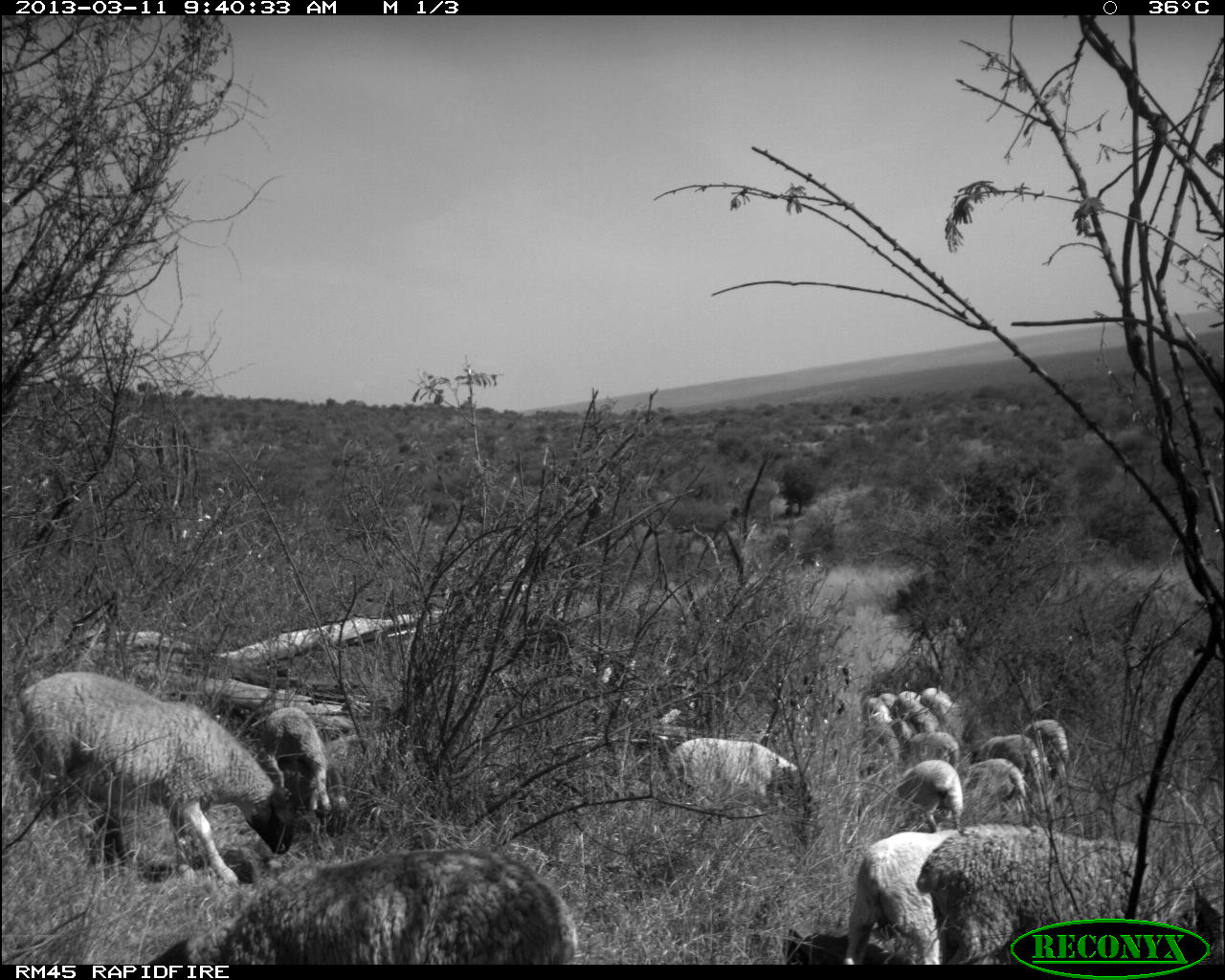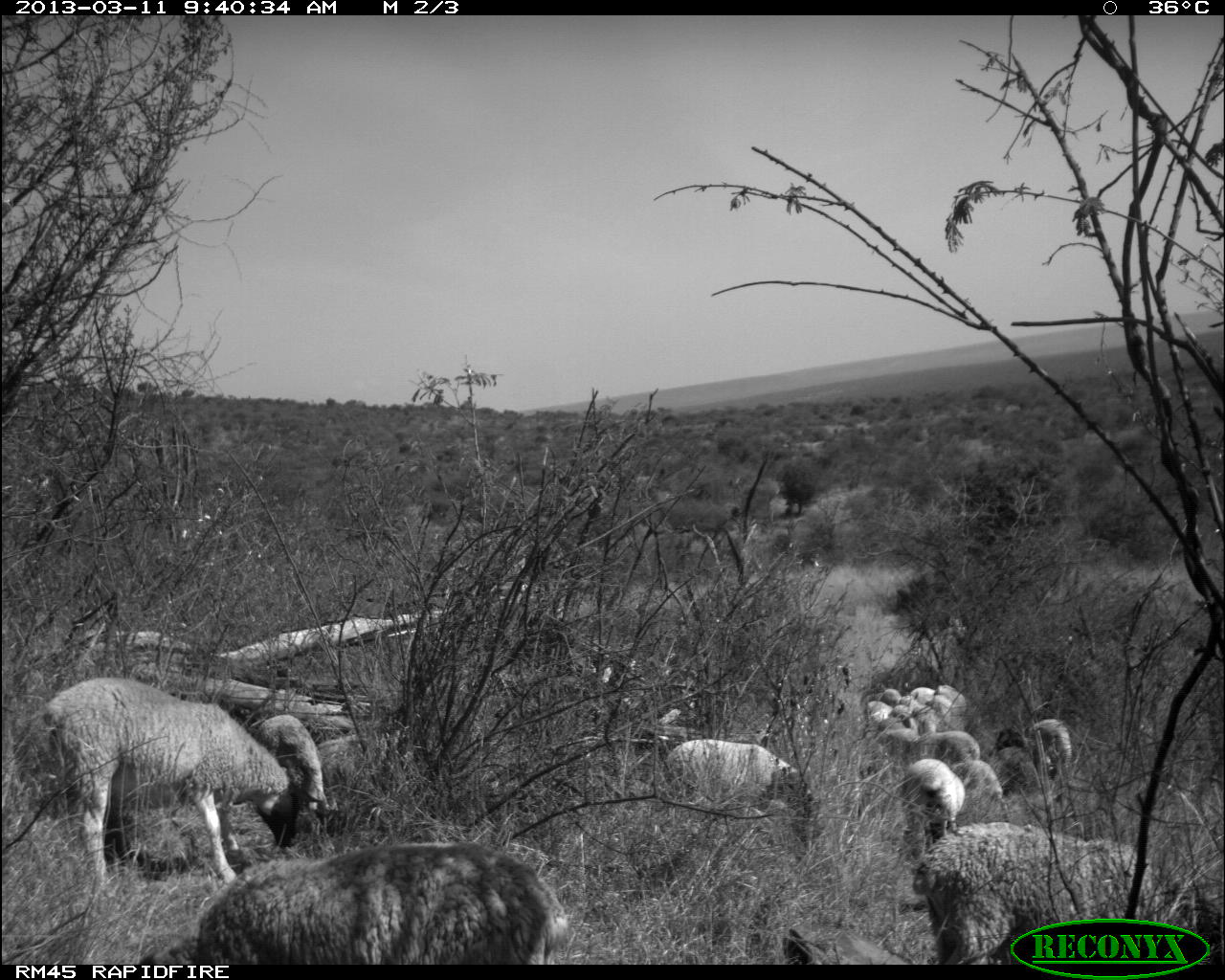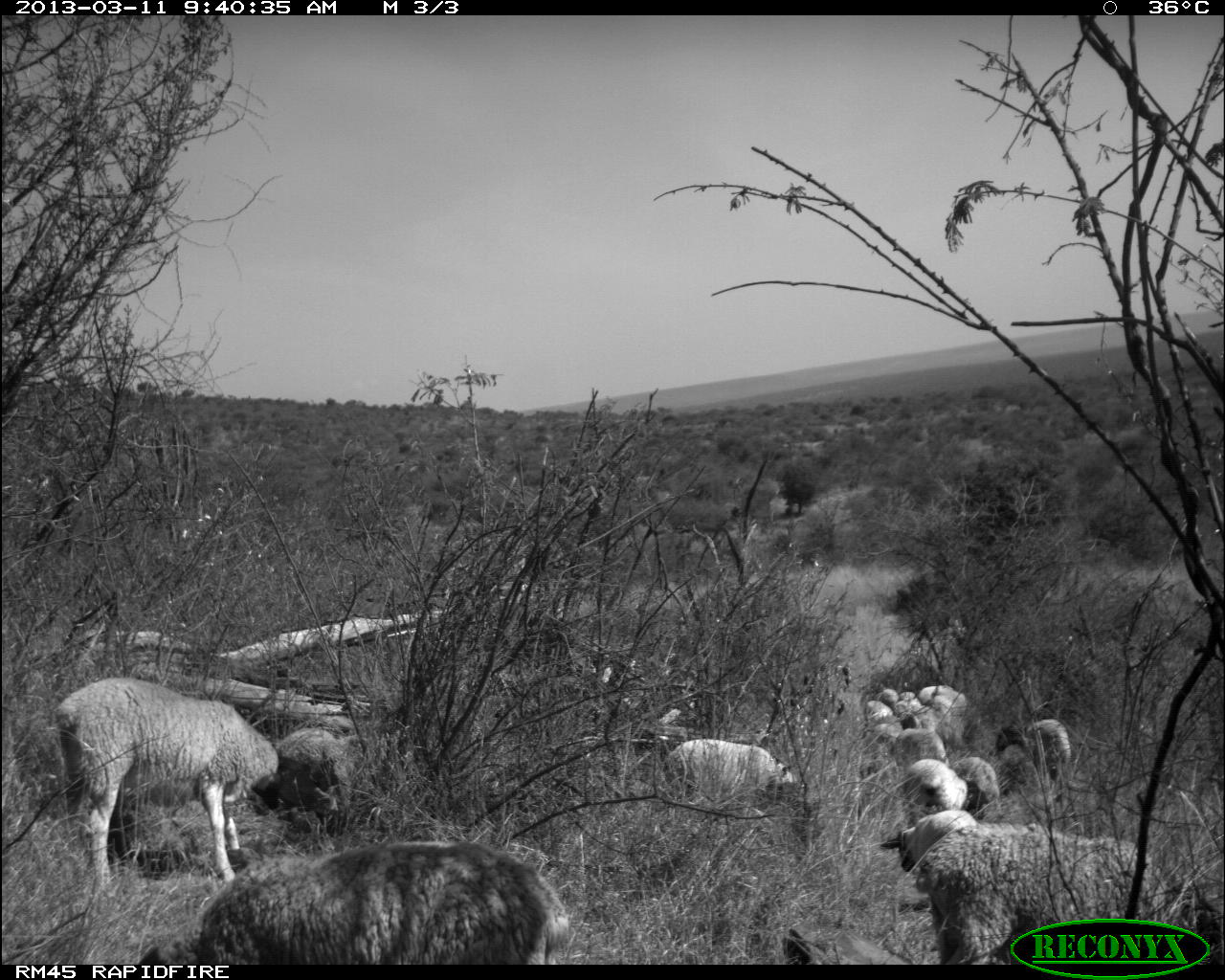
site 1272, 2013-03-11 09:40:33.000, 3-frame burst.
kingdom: Animalia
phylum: Chordata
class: Mammalia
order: Artiodactyla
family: Bovidae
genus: Ovis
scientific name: Ovis aries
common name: domestic sheep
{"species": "Ovis aries (domestic sheep)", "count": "22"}